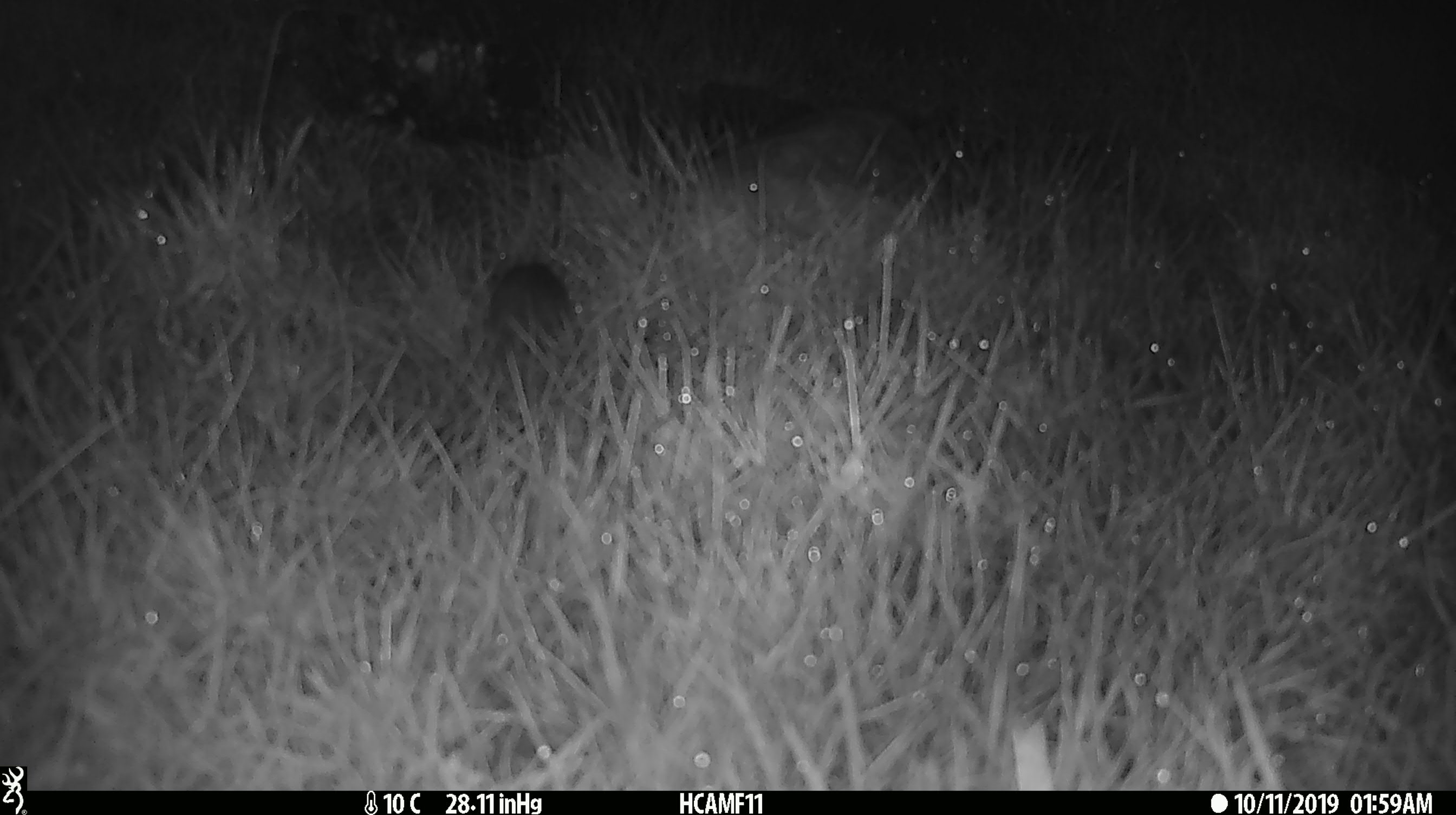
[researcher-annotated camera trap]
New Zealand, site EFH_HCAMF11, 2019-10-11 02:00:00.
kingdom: Animalia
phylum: Chordata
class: Mammalia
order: Rodentia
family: Muridae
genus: Mus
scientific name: Mus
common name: mouse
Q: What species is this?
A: Mouse (Mus).